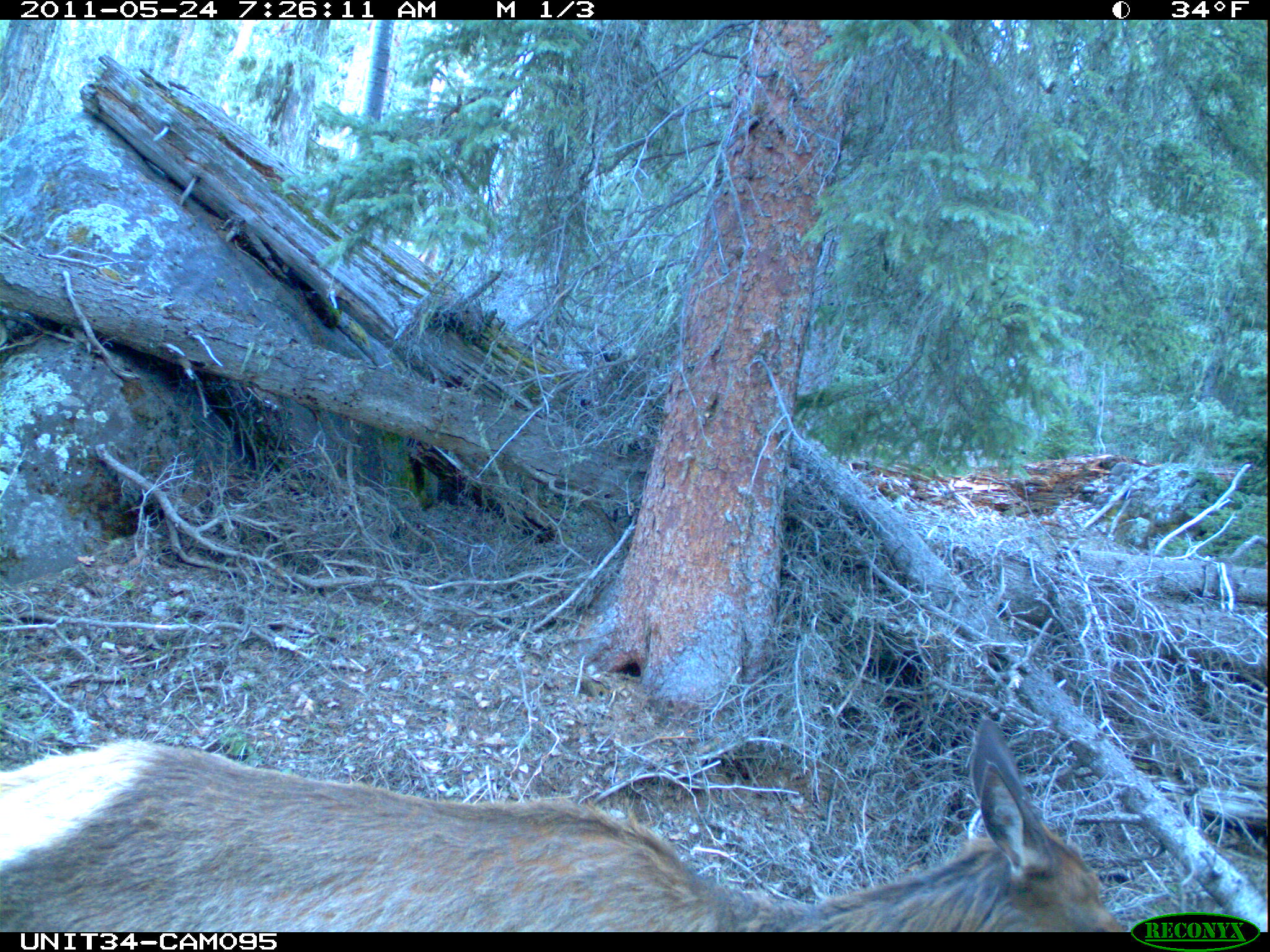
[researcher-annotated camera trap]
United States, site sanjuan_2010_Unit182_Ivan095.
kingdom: Animalia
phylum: Chordata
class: Mammalia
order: Artiodactyla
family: Cervidae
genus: Cervus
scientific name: Cervus elaphus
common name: red deer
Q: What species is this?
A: Cervus elaphus (red deer).